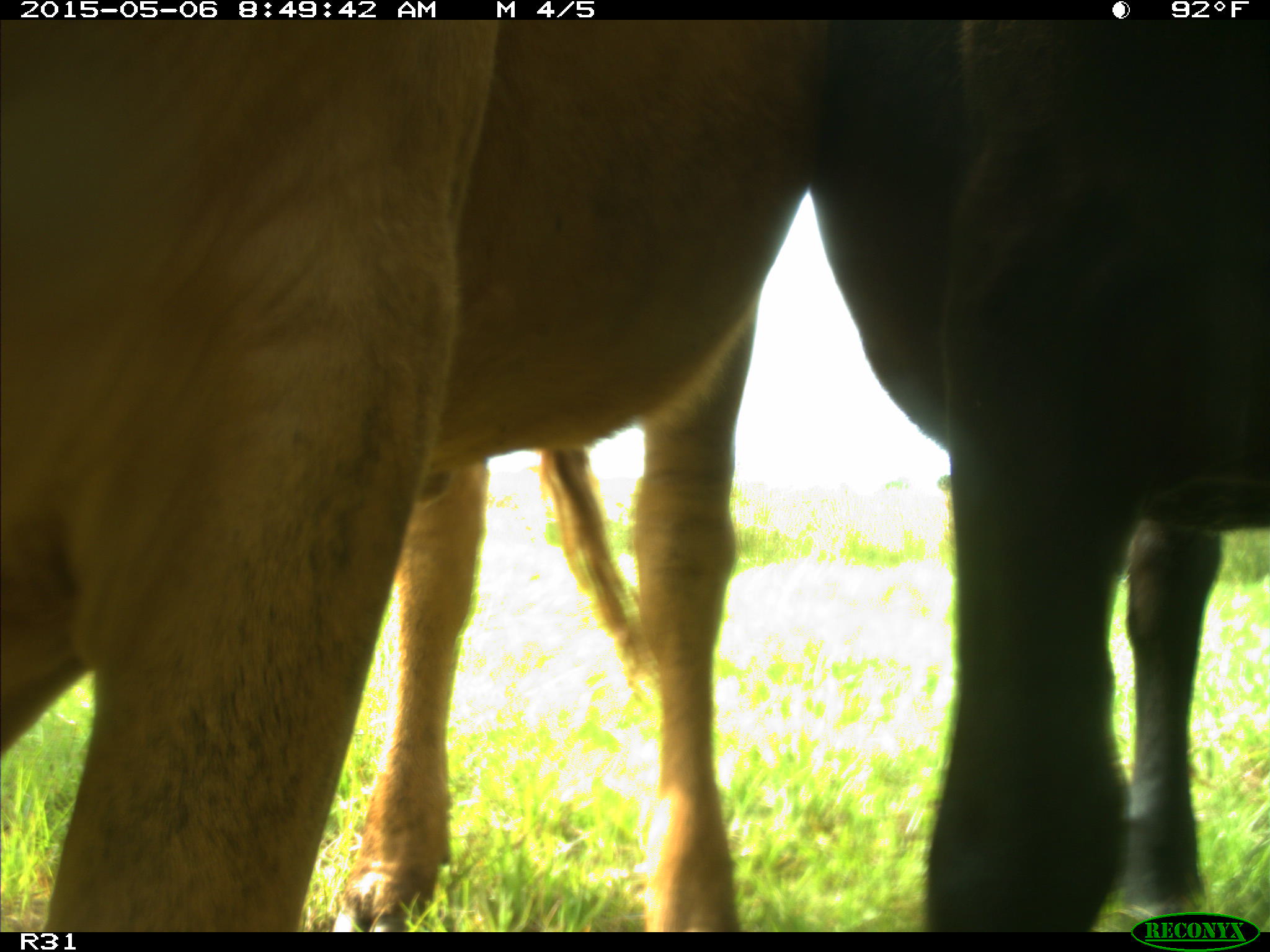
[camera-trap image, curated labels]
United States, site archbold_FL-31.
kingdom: Animalia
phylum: Chordata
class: Mammalia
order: Artiodactyla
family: Bovidae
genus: Bos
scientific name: Bos taurus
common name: domestic cow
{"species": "Bos taurus (domestic cow)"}